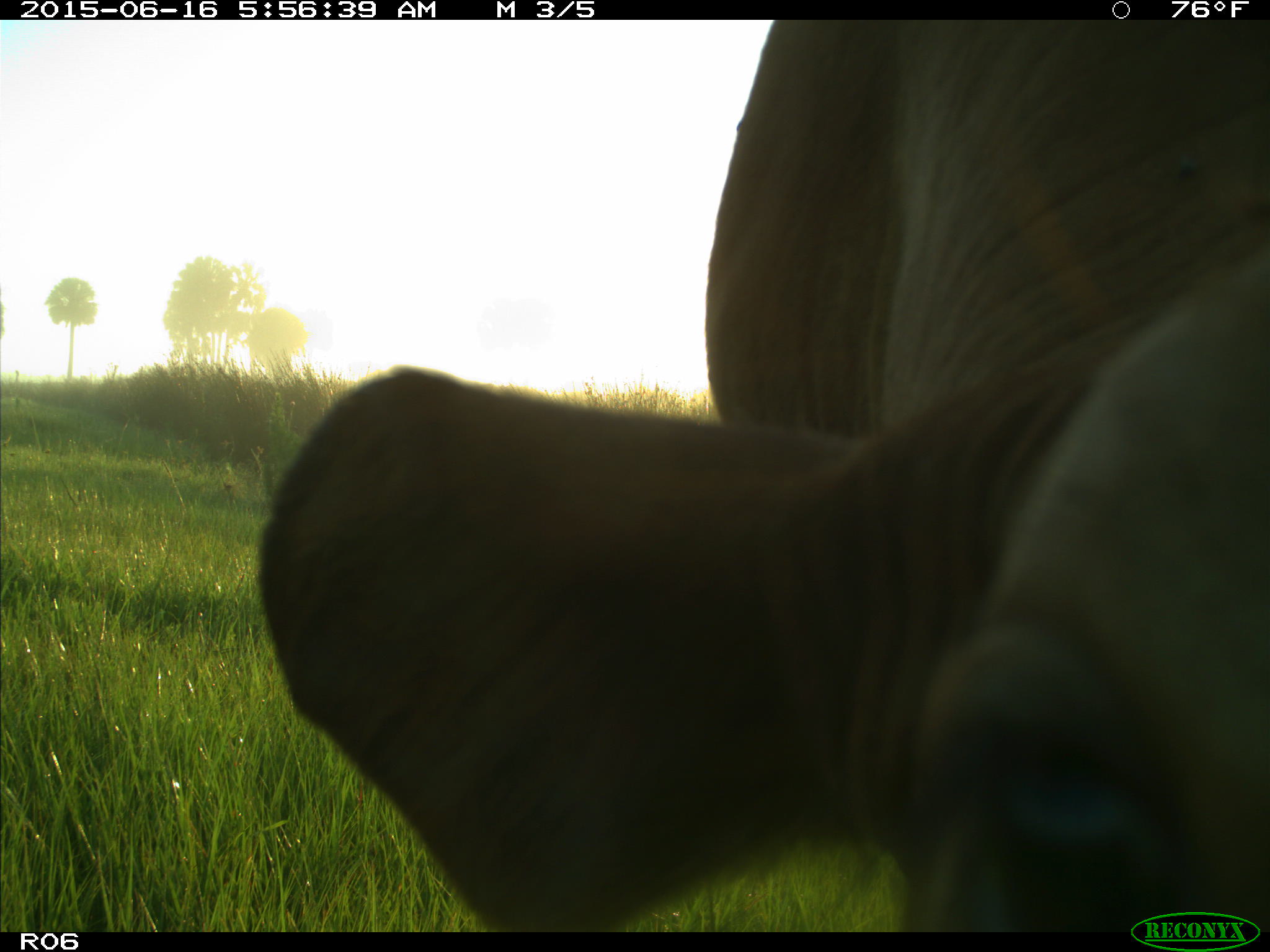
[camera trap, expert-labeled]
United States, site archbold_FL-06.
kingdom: Animalia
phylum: Chordata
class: Mammalia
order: Artiodactyla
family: Bovidae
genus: Bos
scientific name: Bos taurus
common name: domestic cow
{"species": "Bos taurus (domestic cow)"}